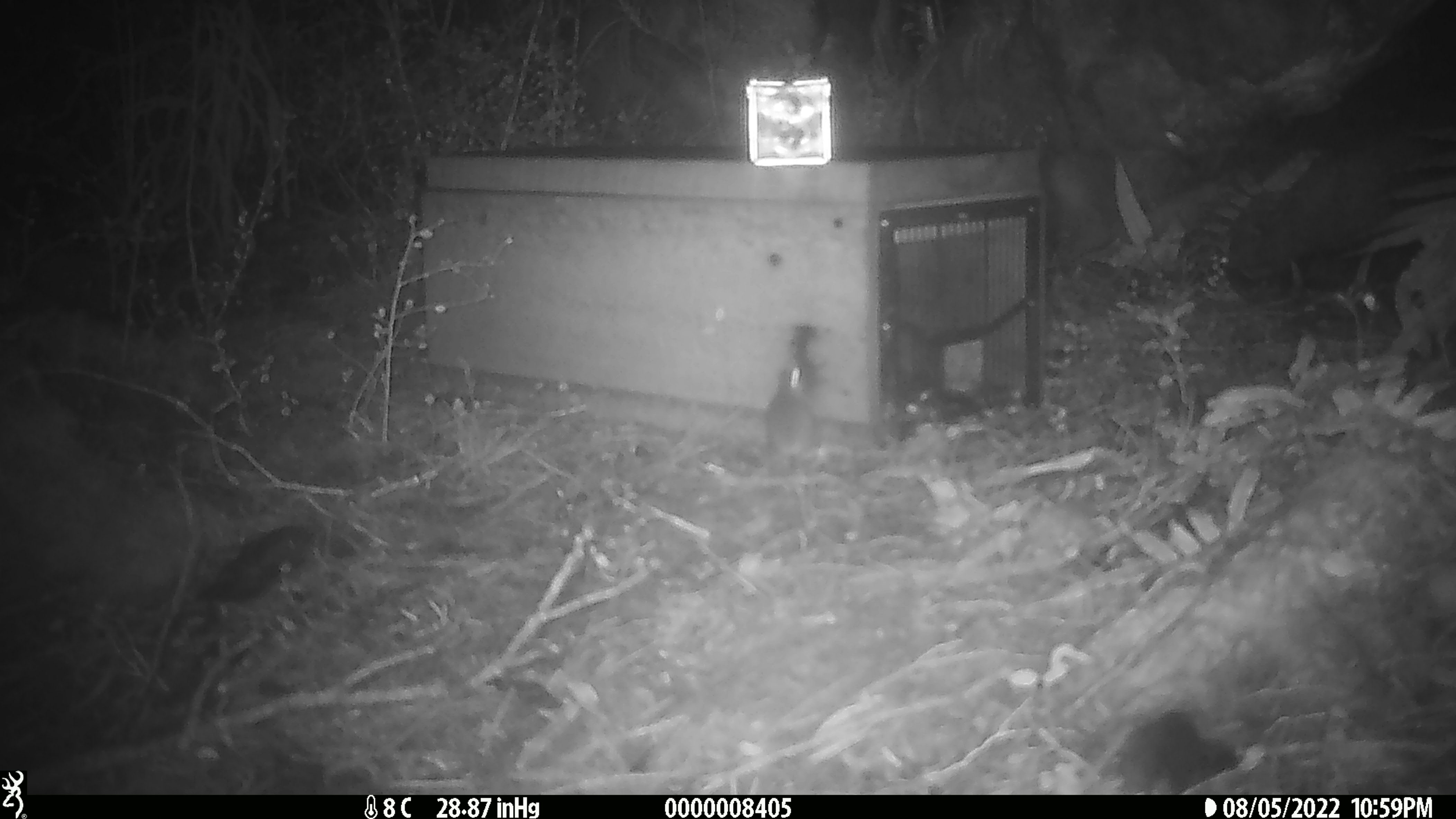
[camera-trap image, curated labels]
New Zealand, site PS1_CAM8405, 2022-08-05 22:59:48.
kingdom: Animalia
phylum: Chordata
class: Mammalia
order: Rodentia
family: Muridae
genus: Mus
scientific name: Mus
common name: mouse